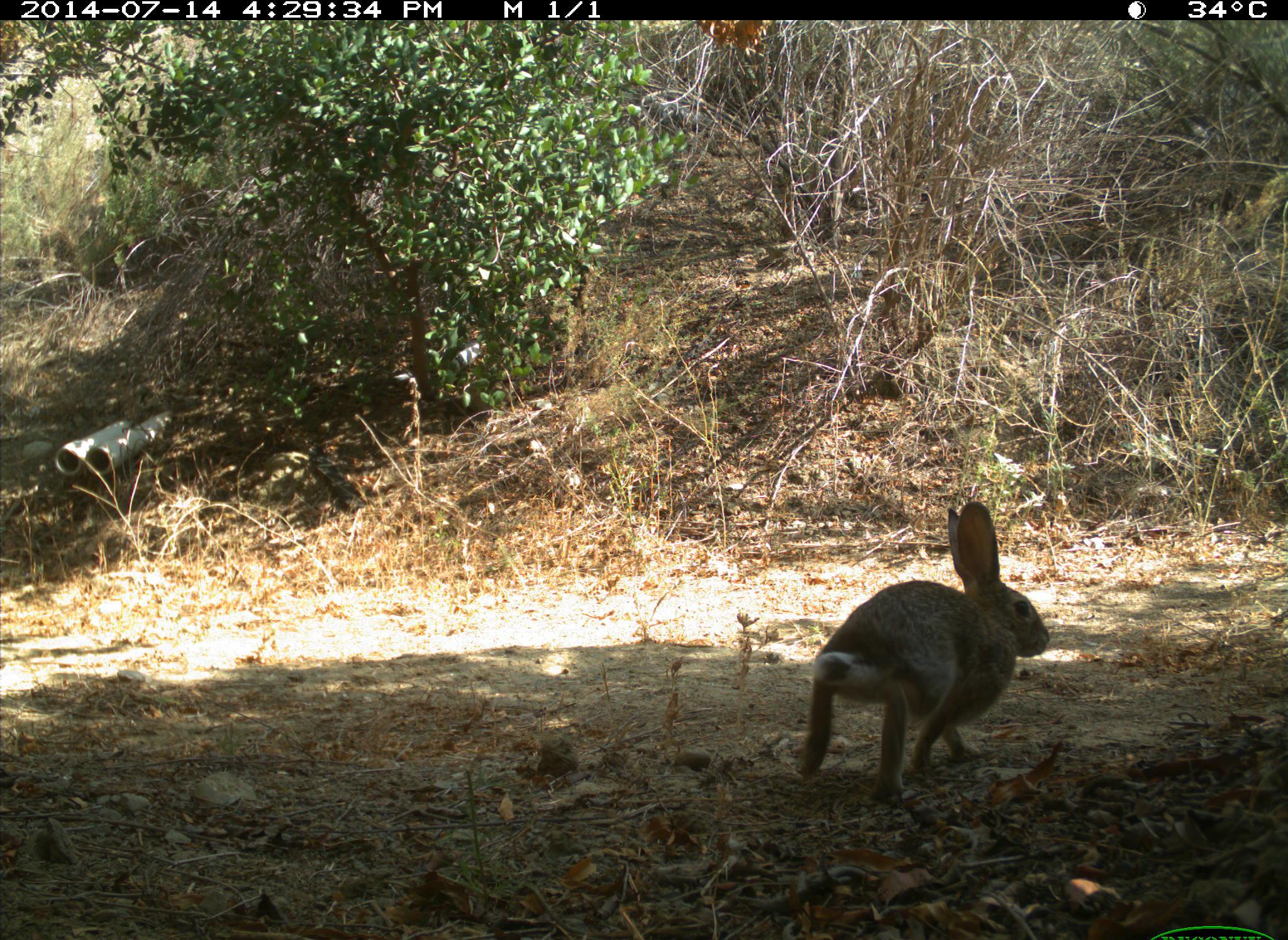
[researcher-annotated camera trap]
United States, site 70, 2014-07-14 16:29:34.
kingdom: Animalia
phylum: Chordata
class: Mammalia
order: Lagomorpha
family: Leporidae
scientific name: Leporidae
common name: rabbits and hares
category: rabbit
Rabbit (rabbits and hares) (Leporidae).